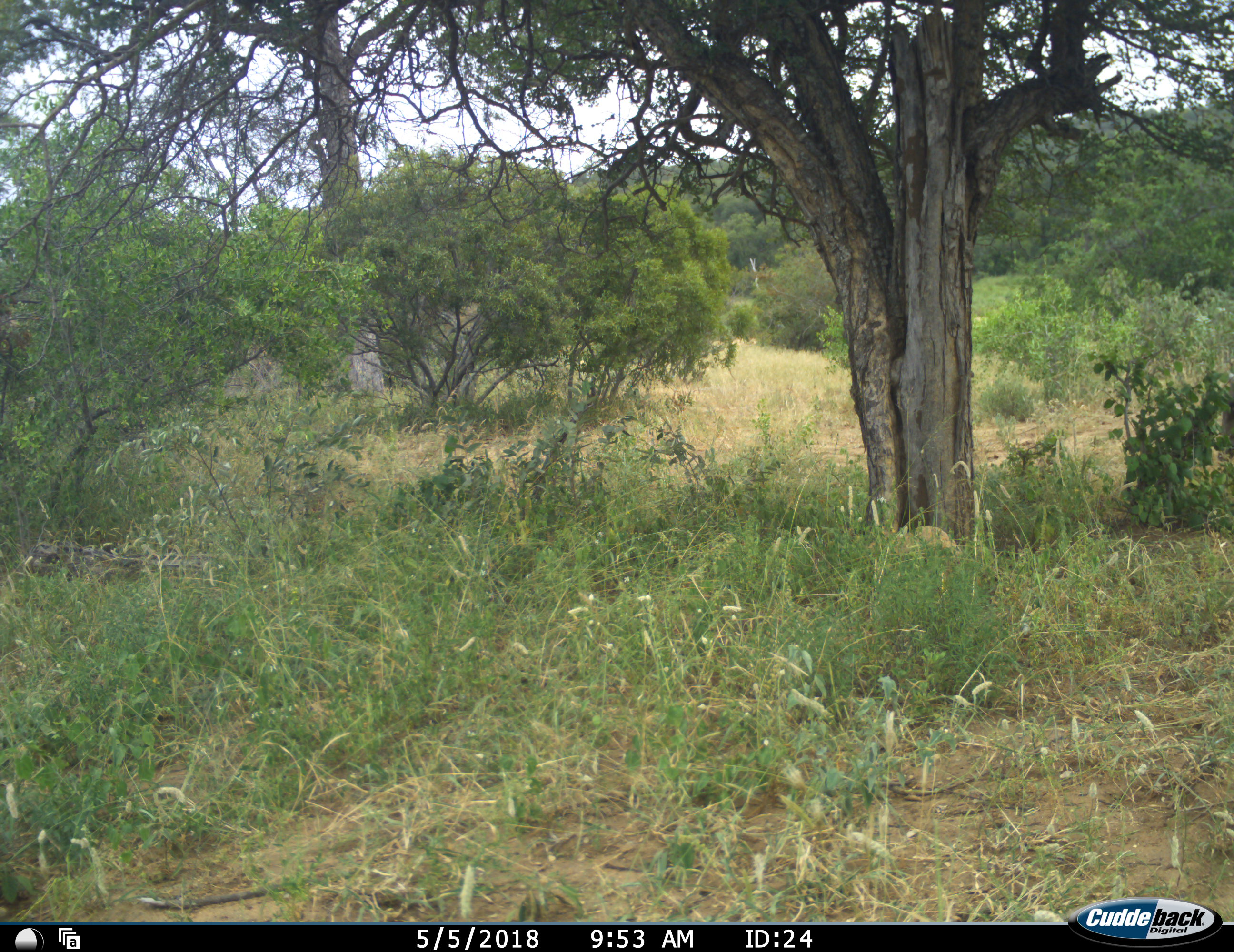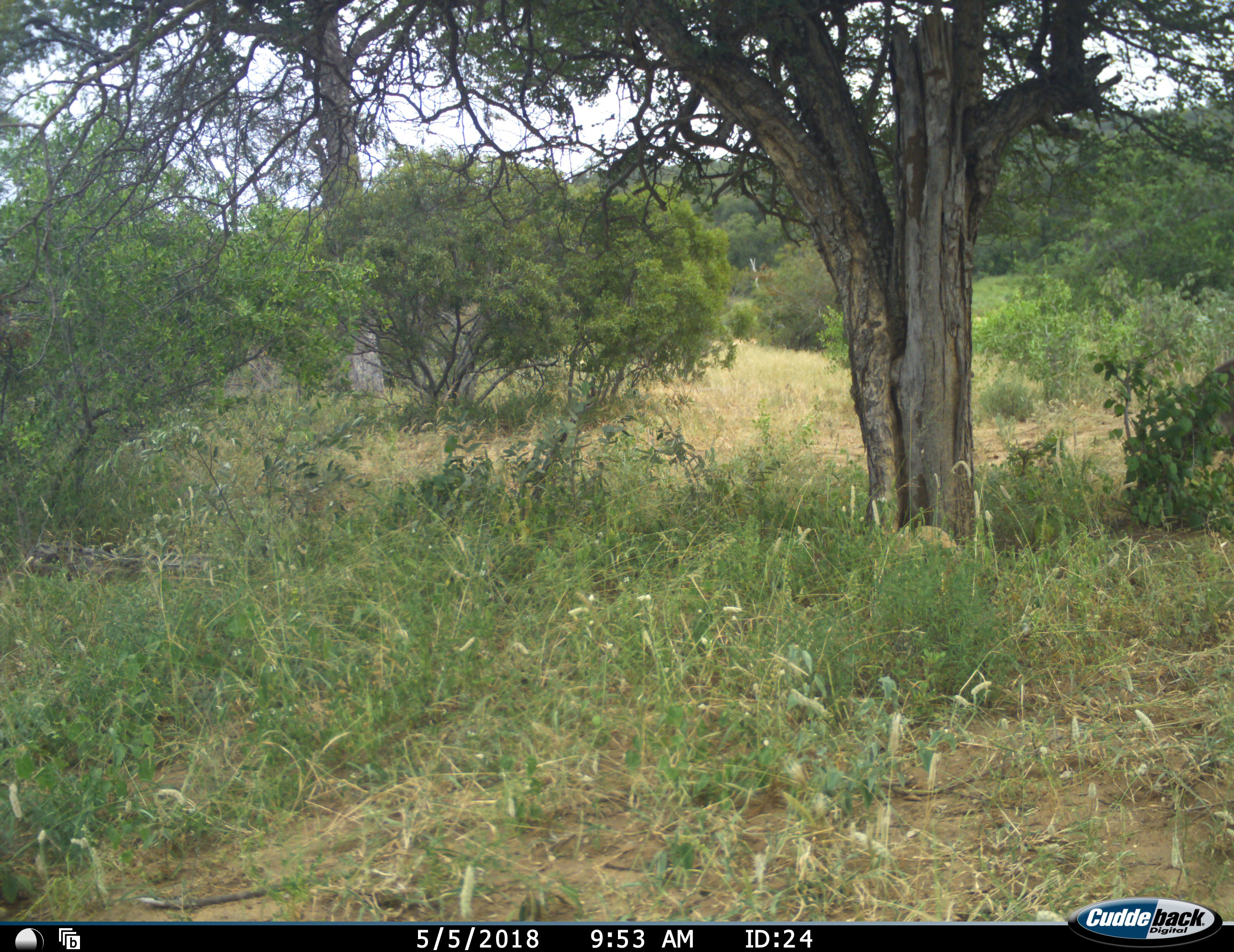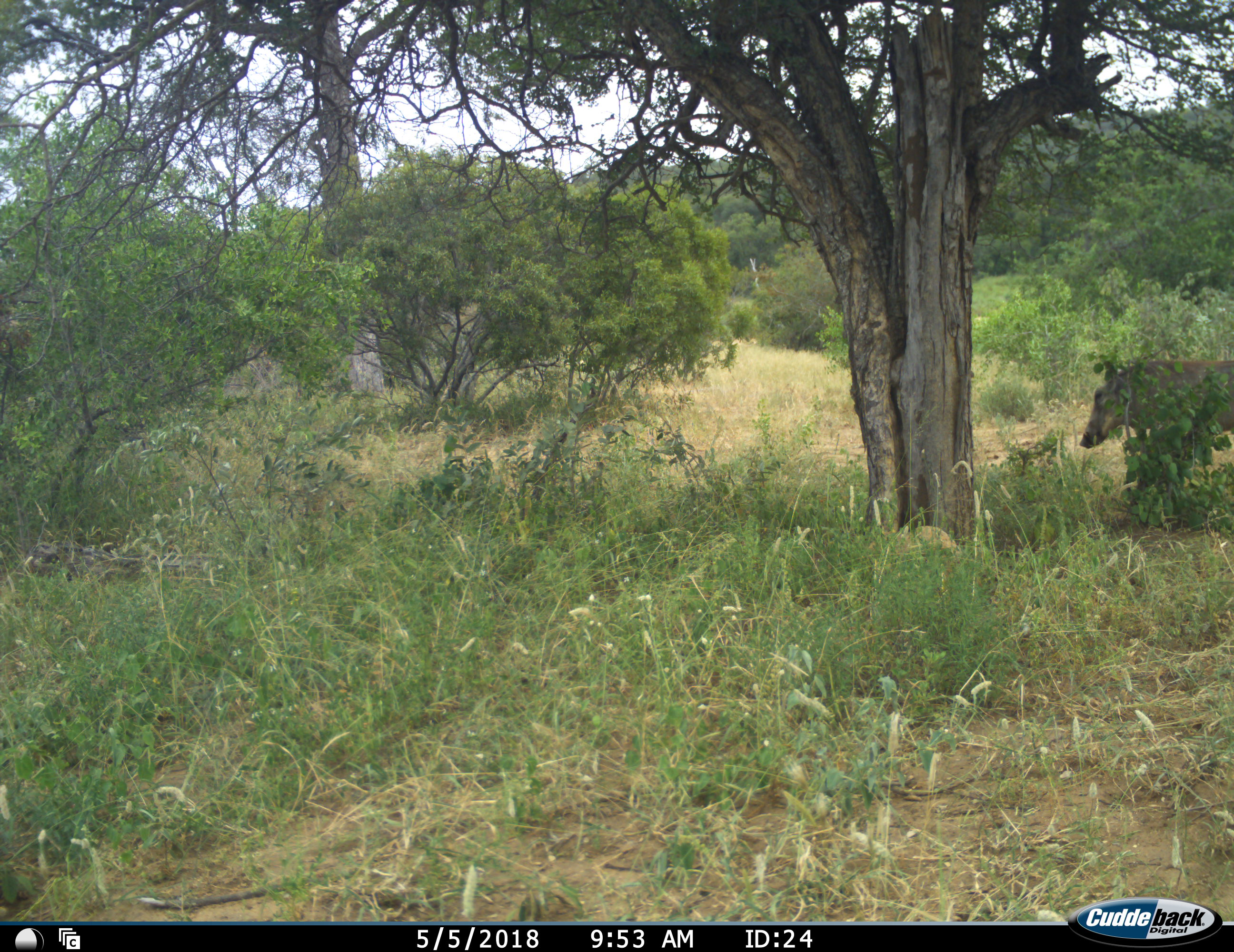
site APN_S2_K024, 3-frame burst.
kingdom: Animalia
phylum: Chordata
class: Mammalia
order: Artiodactyla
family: Suidae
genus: Phacochoerus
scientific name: Phacochoerus africanus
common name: warthog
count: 1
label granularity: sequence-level